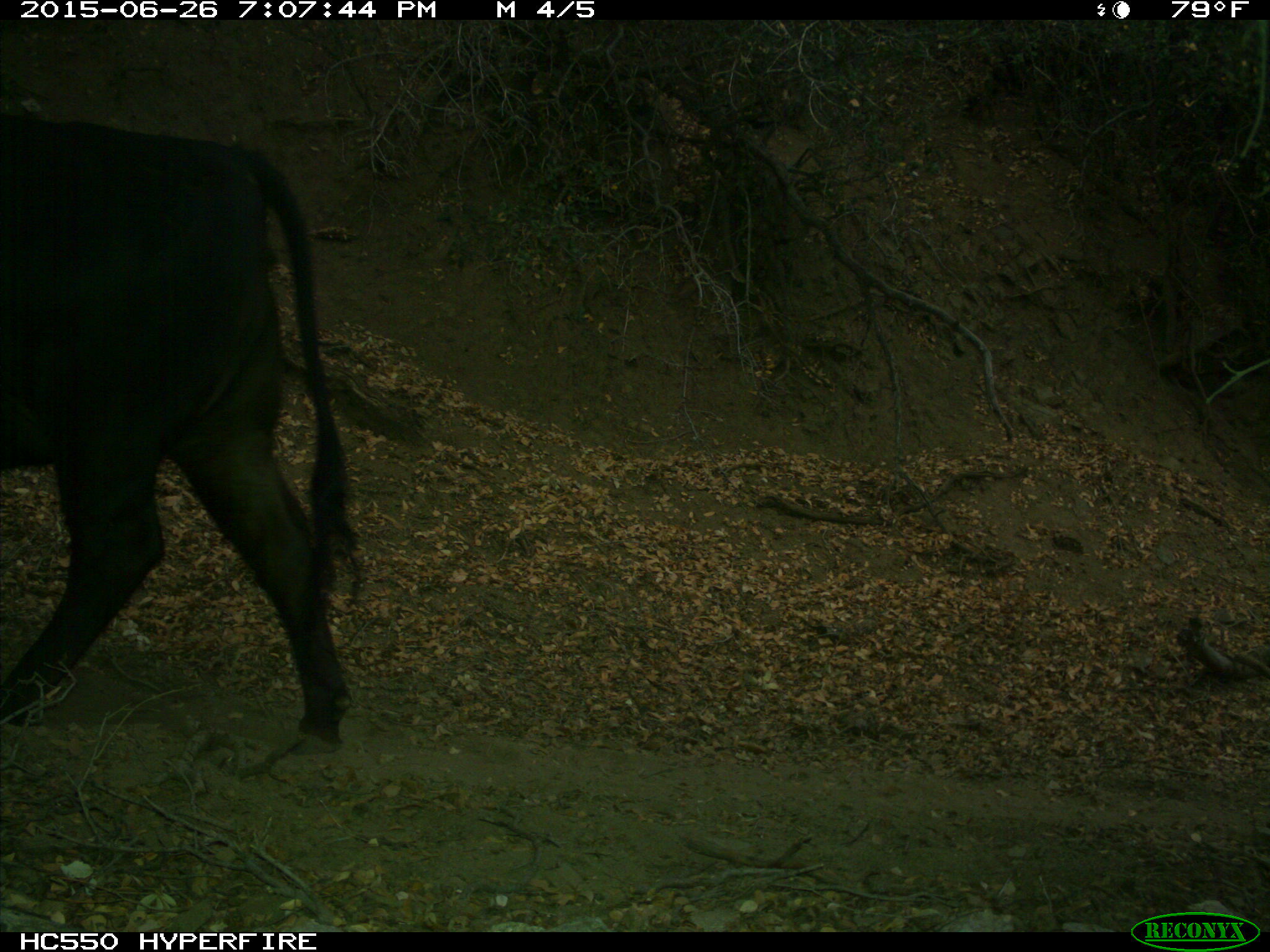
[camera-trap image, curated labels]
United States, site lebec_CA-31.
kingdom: Animalia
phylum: Chordata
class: Mammalia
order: Artiodactyla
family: Bovidae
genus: Bos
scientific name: Bos taurus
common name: domestic cow